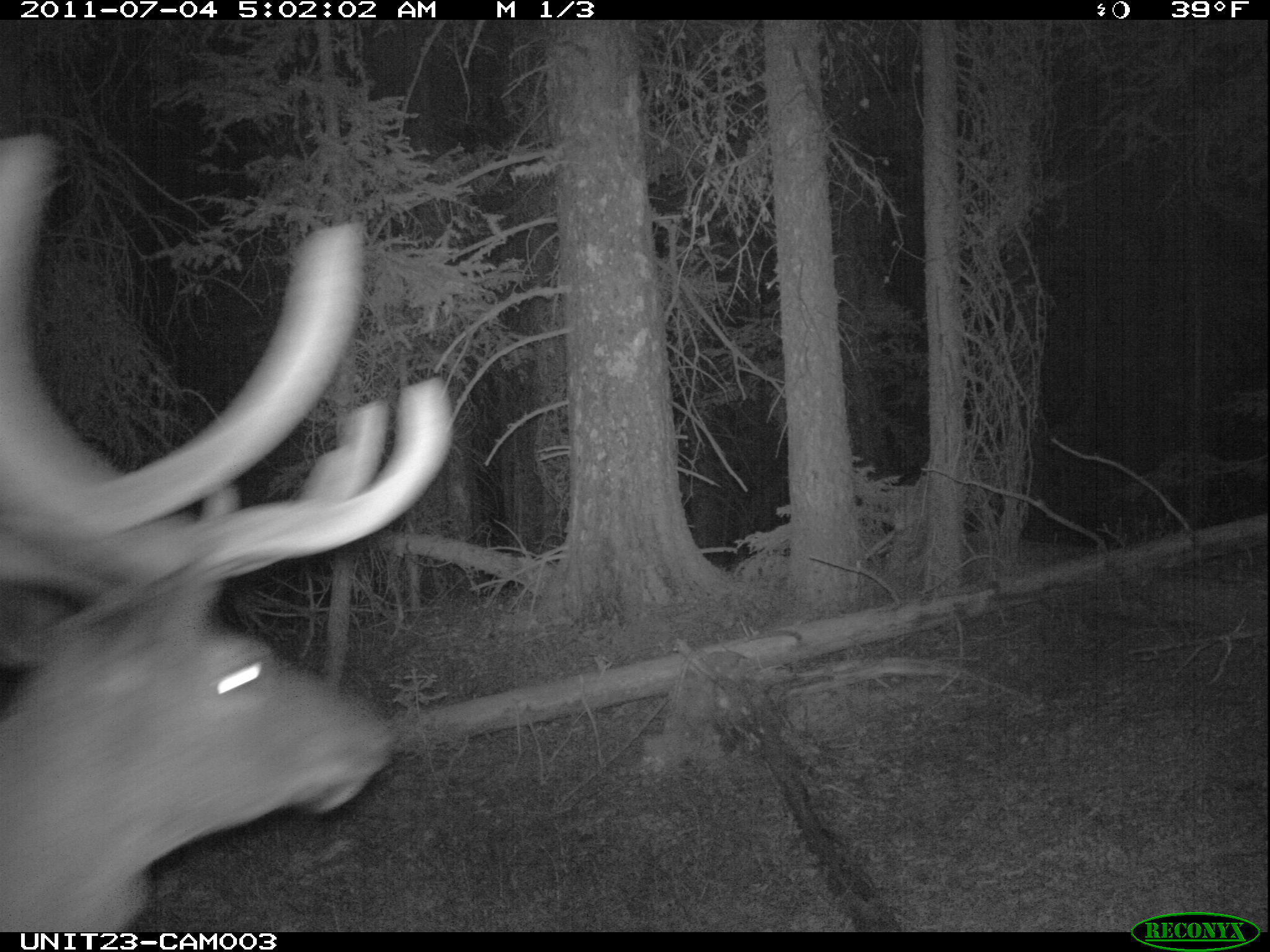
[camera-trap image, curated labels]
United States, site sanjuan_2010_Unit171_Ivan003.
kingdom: Animalia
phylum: Chordata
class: Mammalia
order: Artiodactyla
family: Cervidae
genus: Cervus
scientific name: Cervus elaphus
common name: red deer